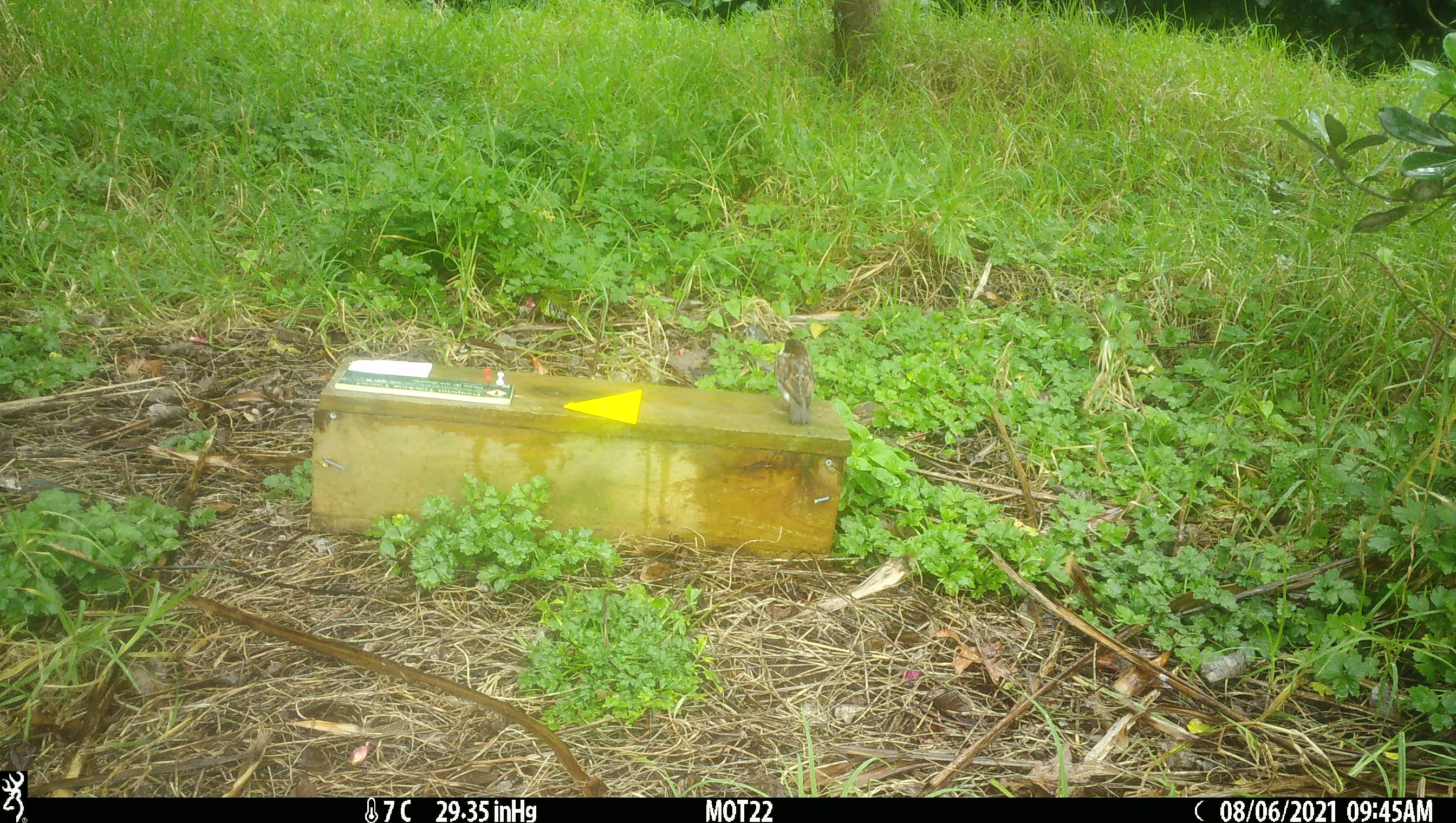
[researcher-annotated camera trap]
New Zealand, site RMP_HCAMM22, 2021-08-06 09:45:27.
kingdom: Animalia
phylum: Chordata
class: Aves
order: Passeriformes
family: Passeridae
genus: Passer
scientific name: Passer domesticus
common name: house sparrow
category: sparrow